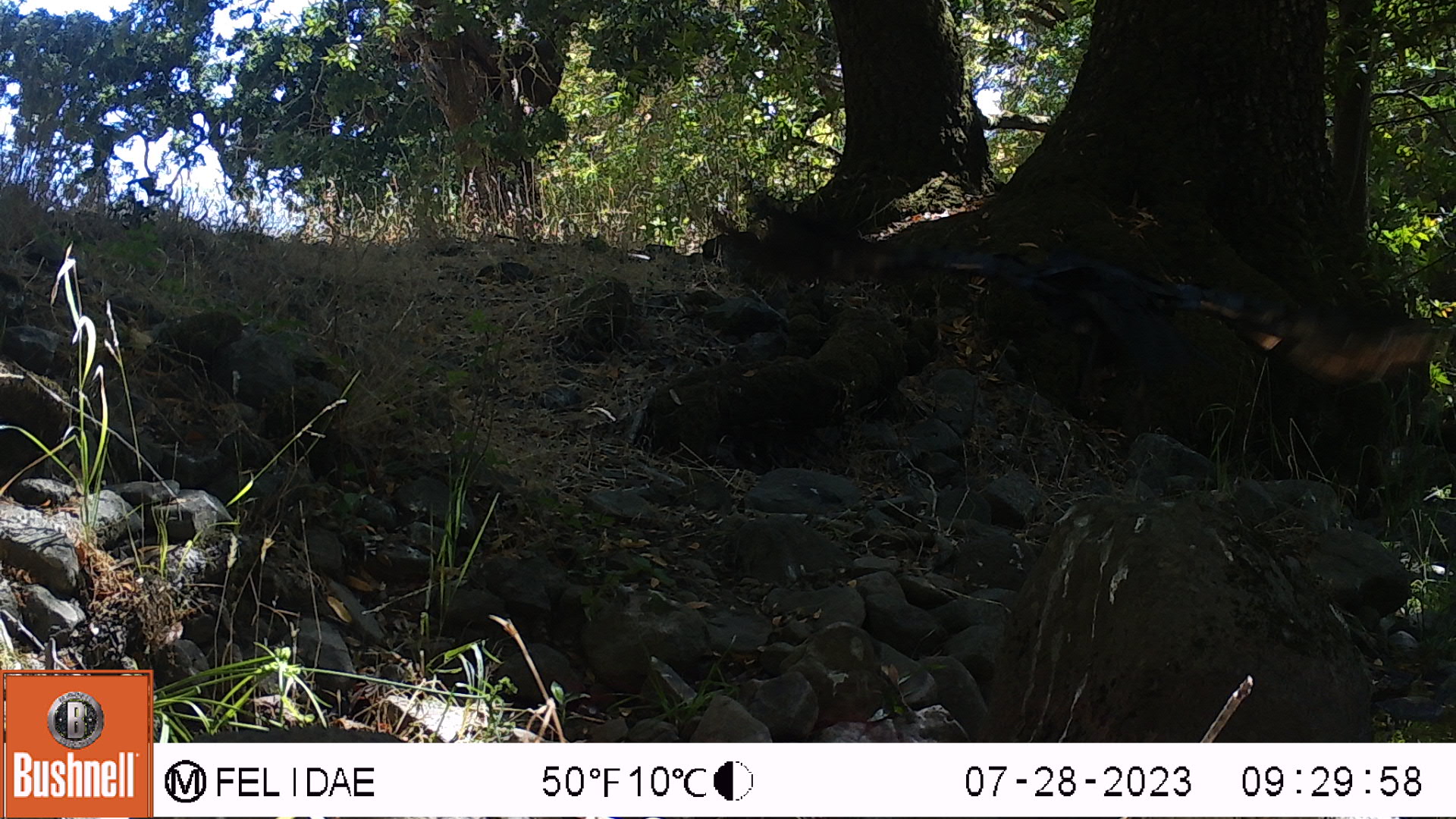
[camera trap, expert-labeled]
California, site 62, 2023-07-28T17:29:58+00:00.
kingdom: Animalia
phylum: Chordata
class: Aves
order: Passeriformes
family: Corvidae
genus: Corvus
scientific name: Corvus brachyrhynchos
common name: american crow